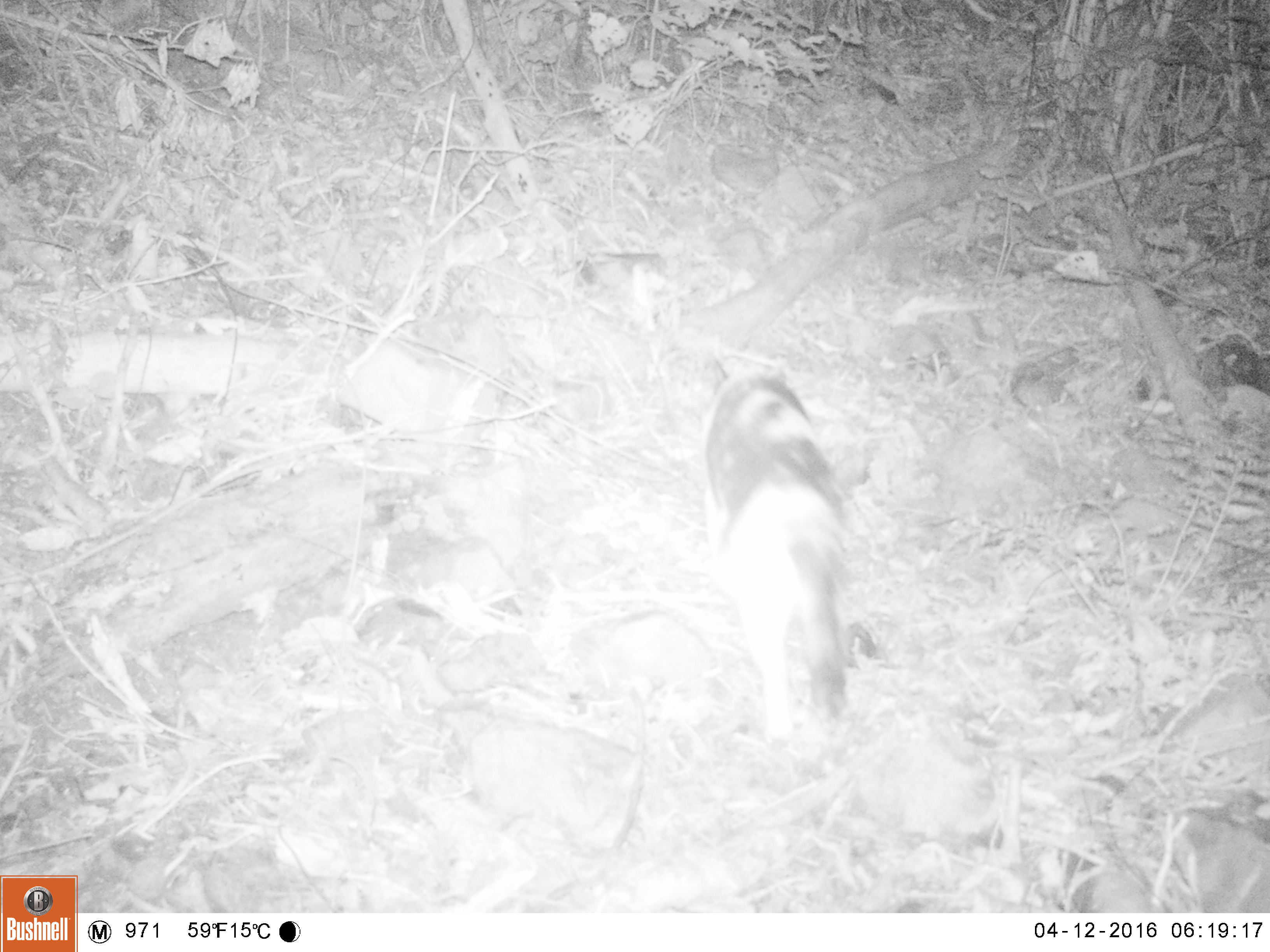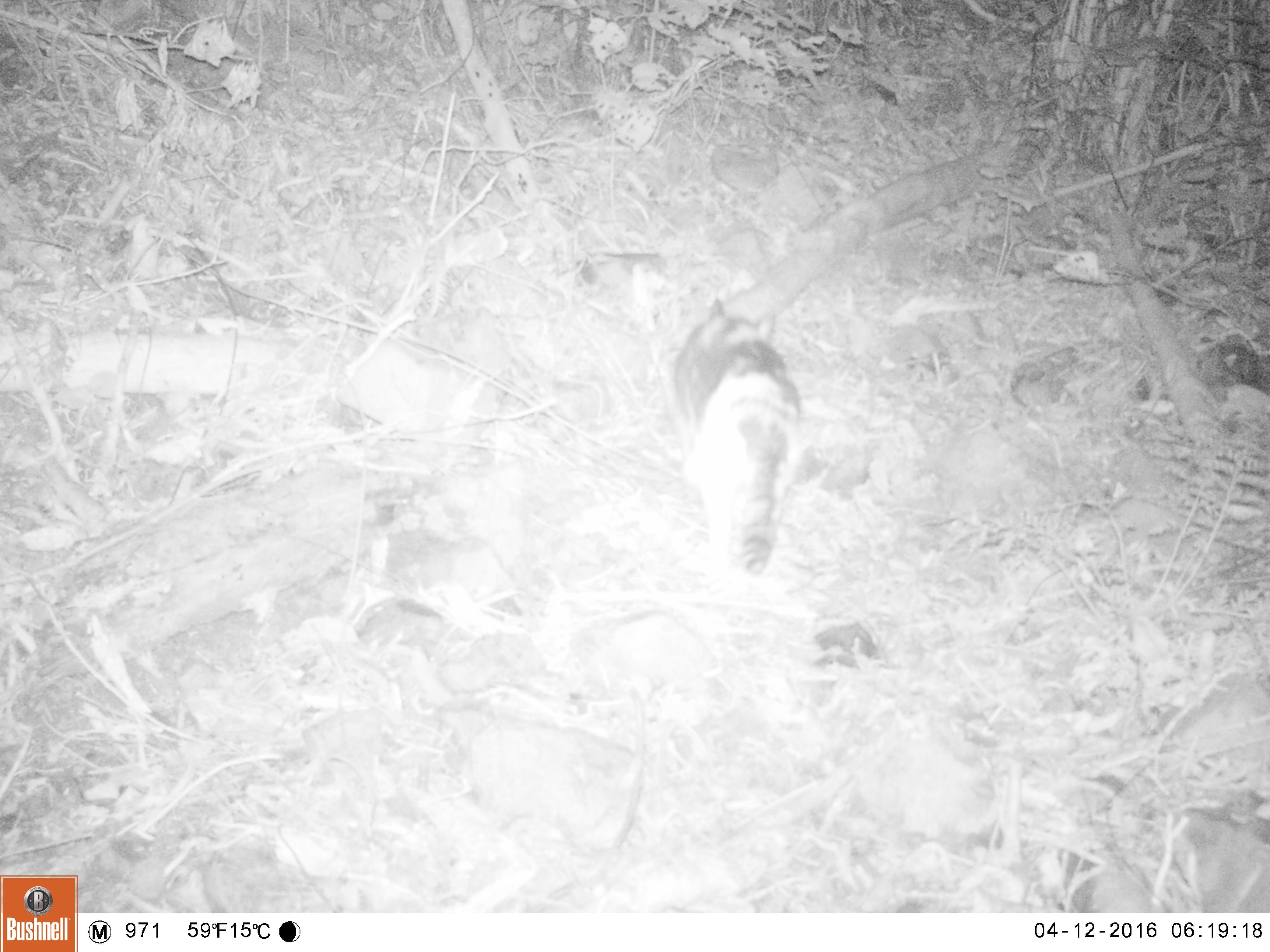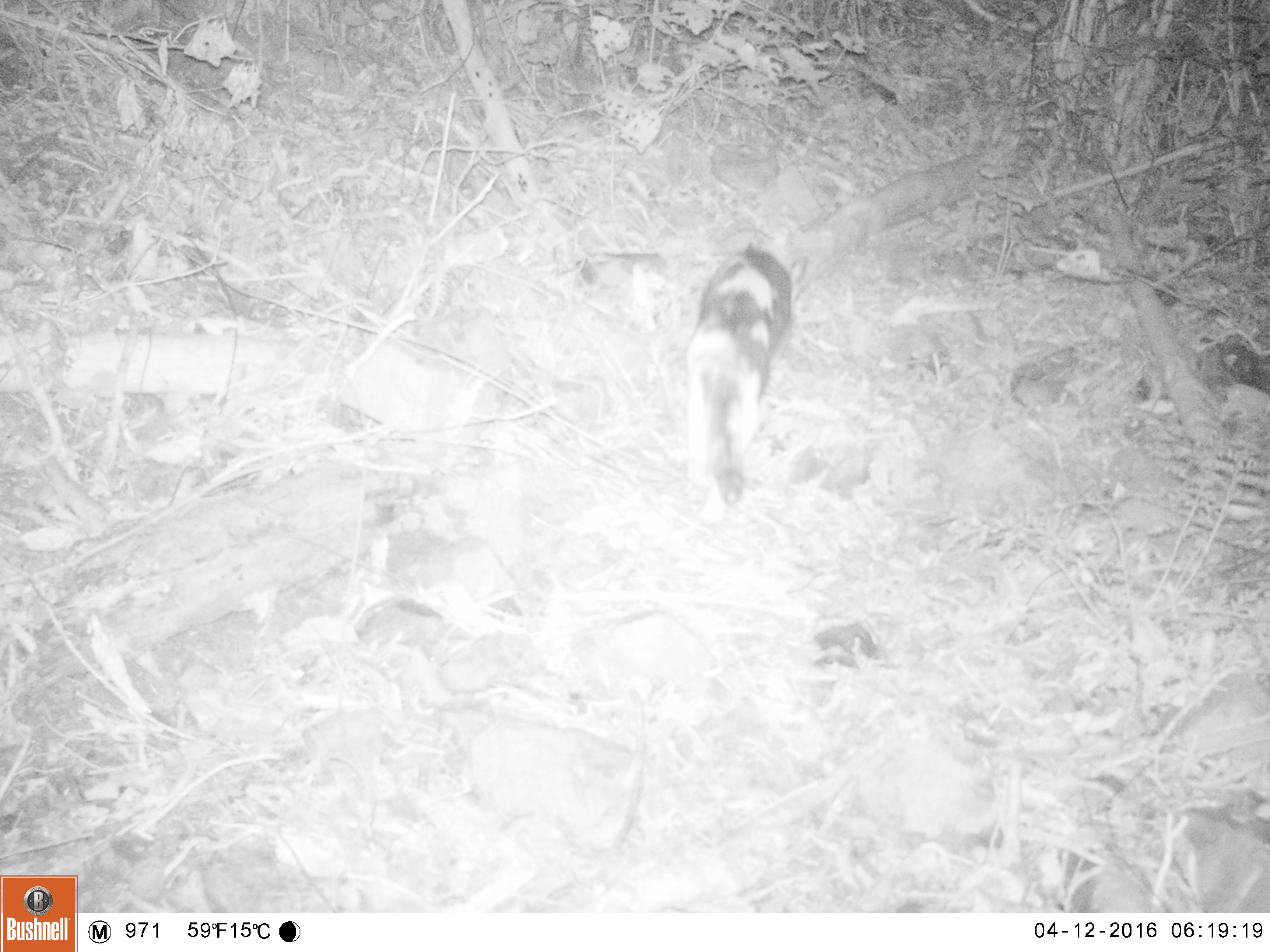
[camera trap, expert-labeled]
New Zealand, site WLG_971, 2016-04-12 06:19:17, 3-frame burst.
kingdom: Animalia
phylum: Chordata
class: Mammalia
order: Carnivora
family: Felidae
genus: Felis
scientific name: Felis catus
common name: domestic cat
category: cat